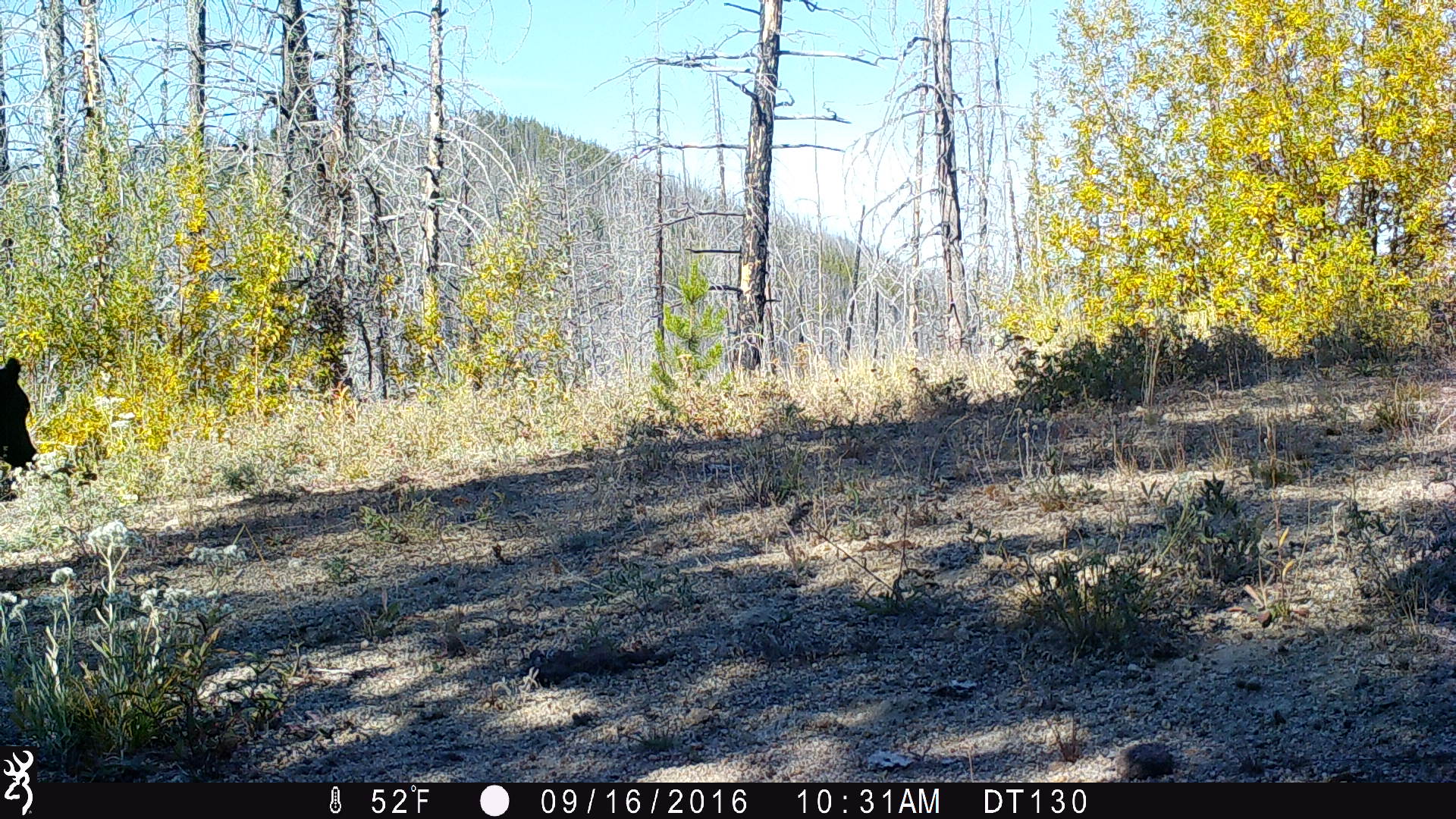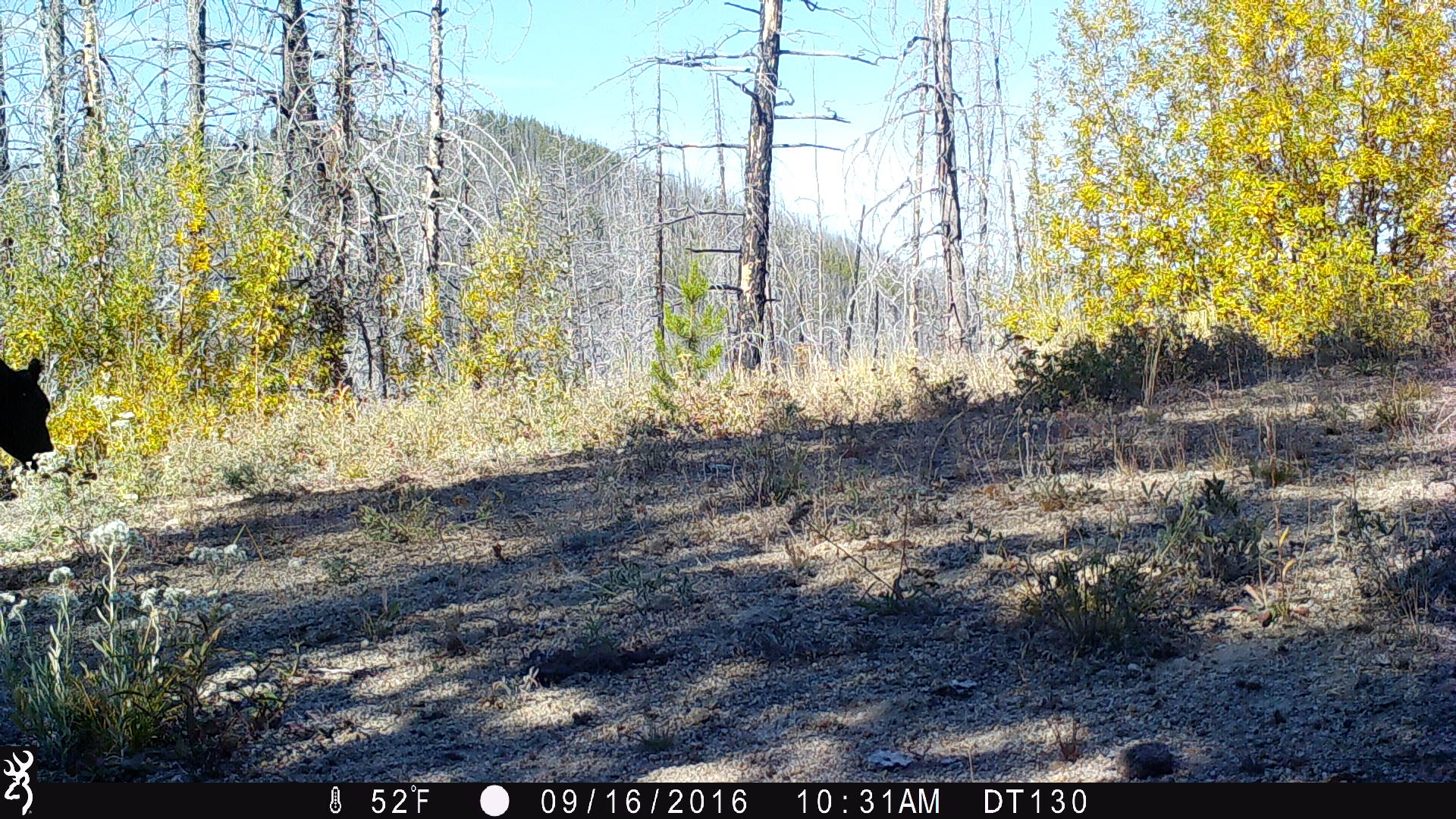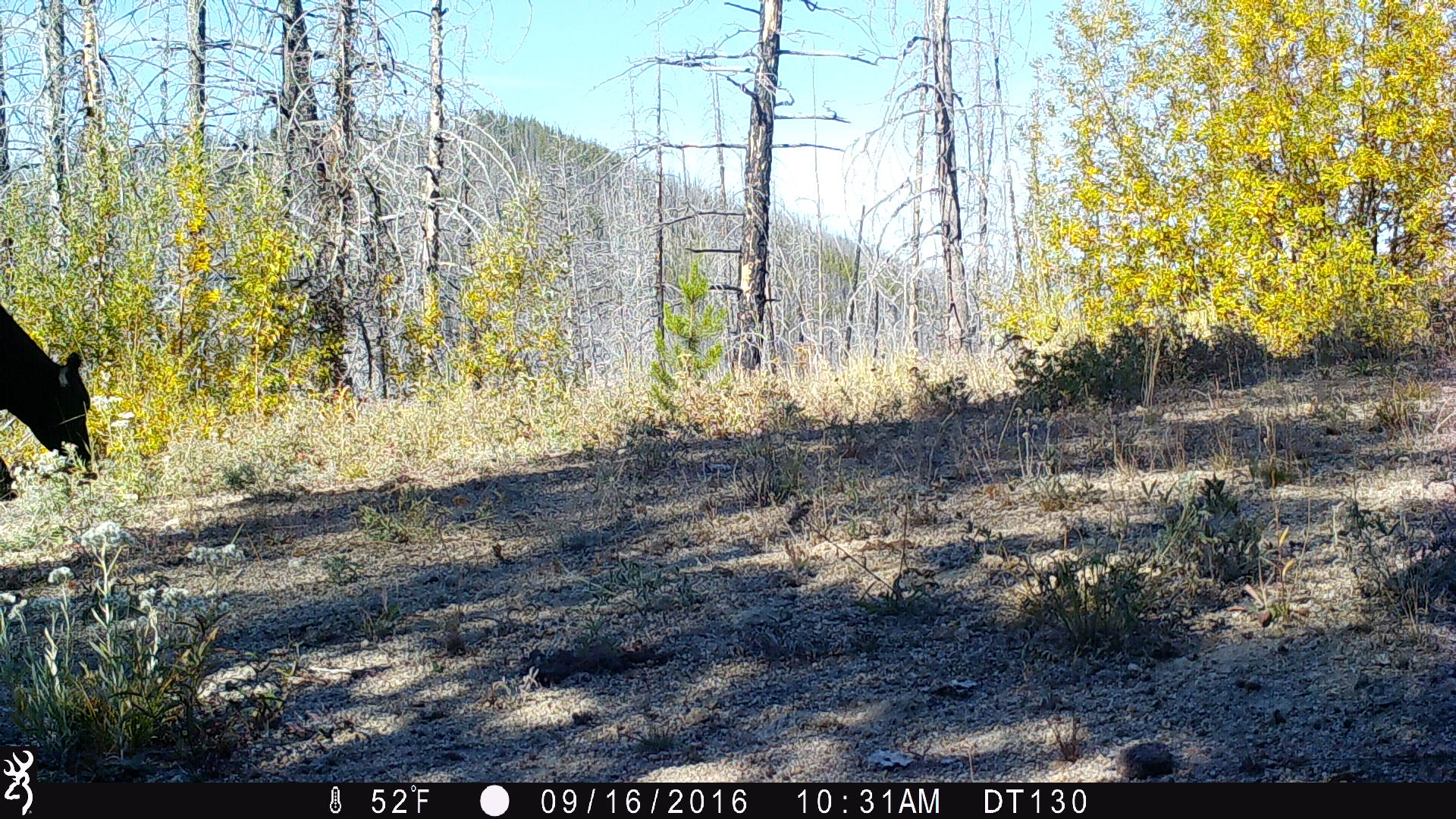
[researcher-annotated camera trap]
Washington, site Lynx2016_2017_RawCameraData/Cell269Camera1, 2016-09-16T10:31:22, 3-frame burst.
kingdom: Animalia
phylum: Chordata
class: Mammalia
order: Artiodactyla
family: Bovidae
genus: Bos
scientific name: Bos taurus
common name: domestic cattle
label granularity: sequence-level